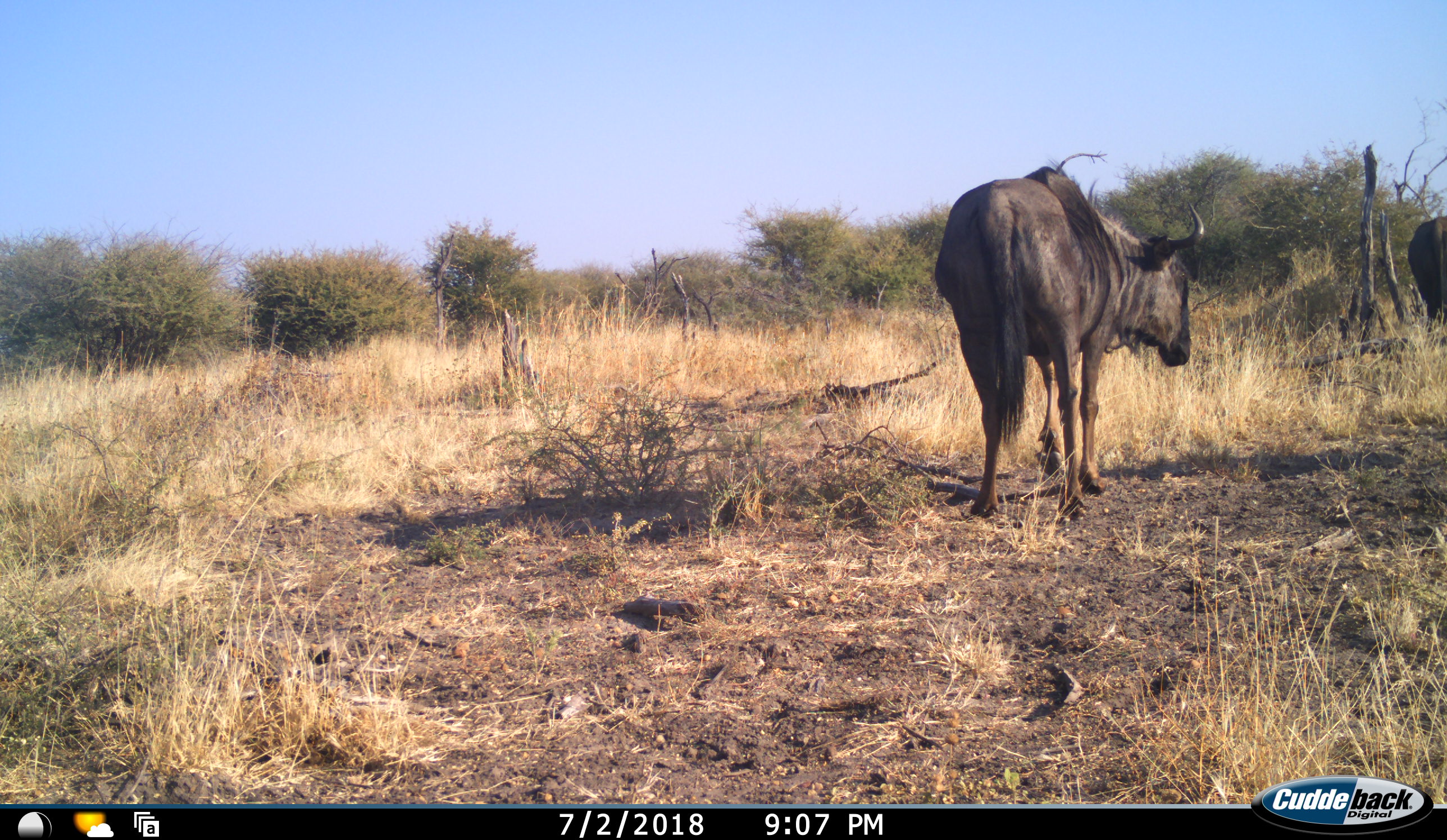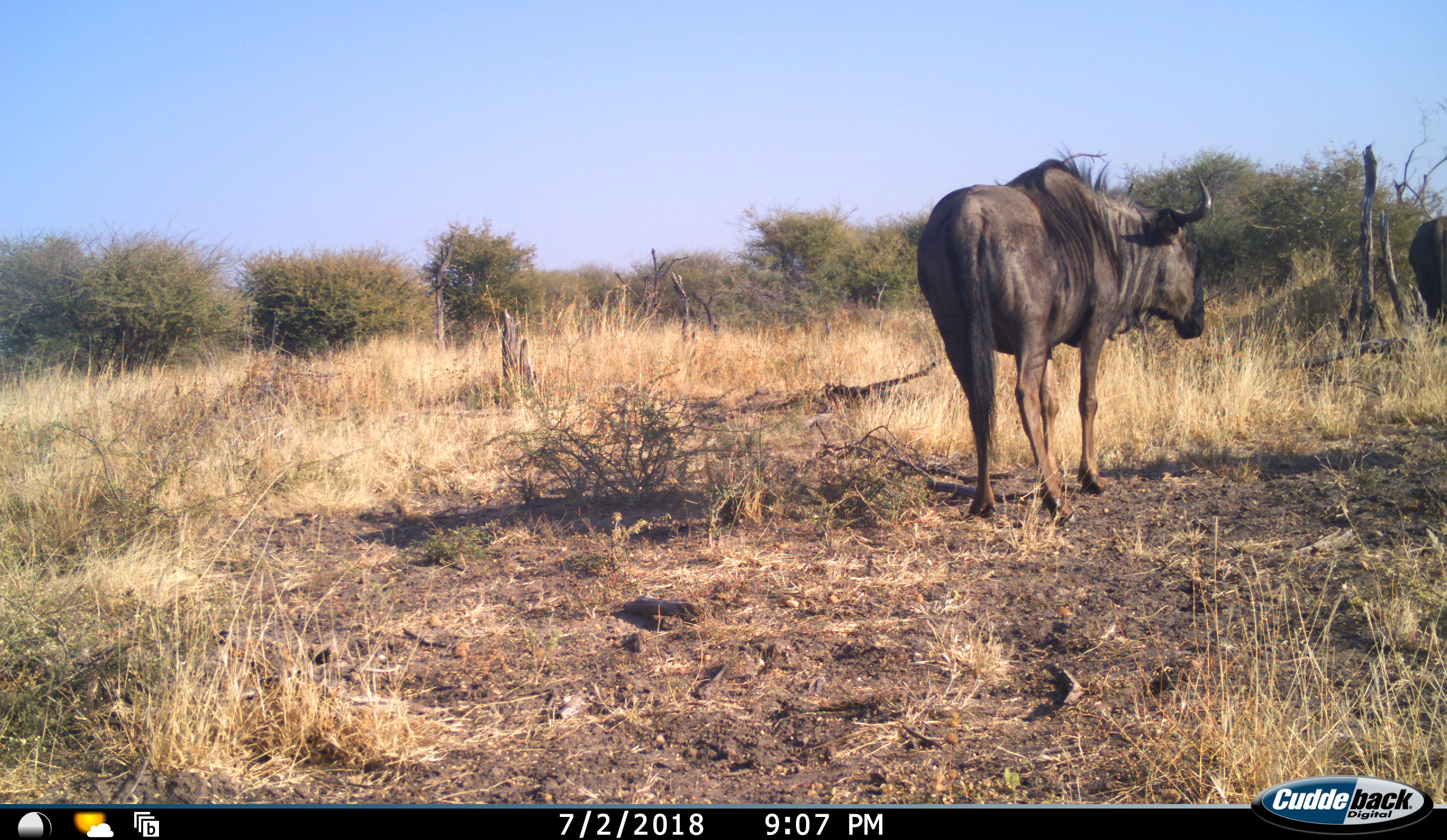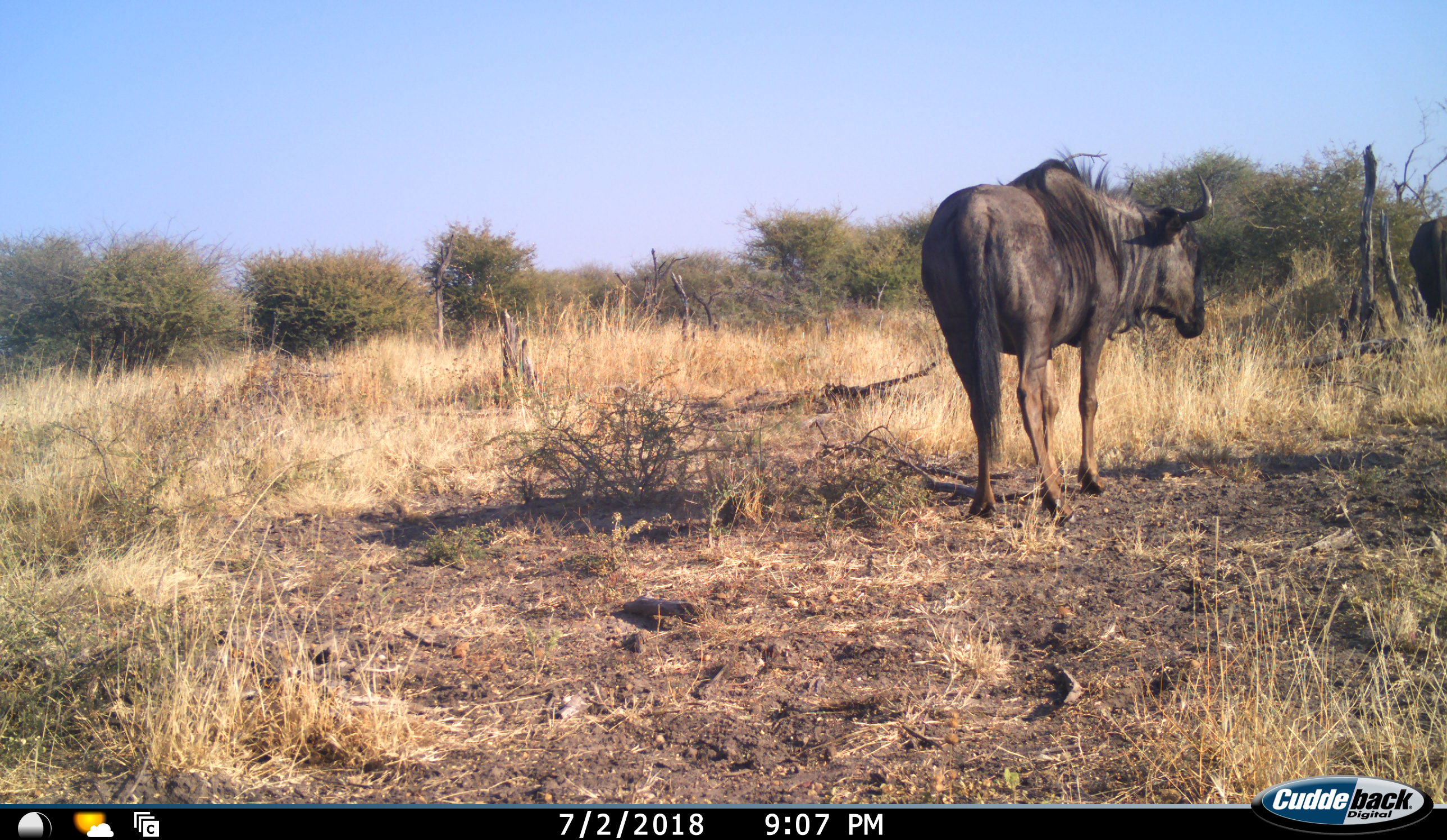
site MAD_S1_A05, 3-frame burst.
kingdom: Animalia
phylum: Chordata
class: Mammalia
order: Artiodactyla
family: Bovidae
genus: Connochaetes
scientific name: Connochaetes taurinus taurinus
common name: blue wildebeest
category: wildebeestblue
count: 1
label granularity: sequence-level